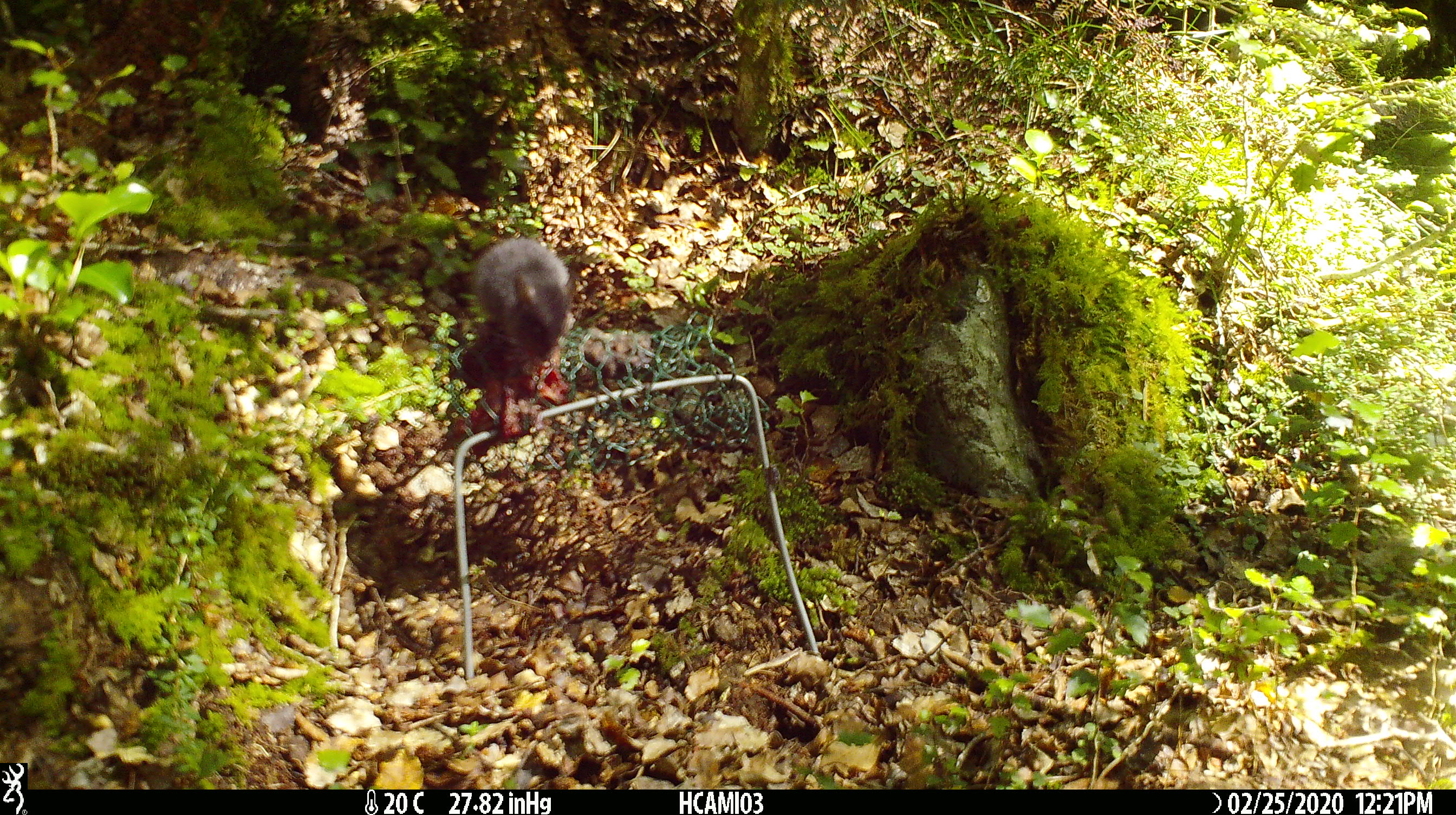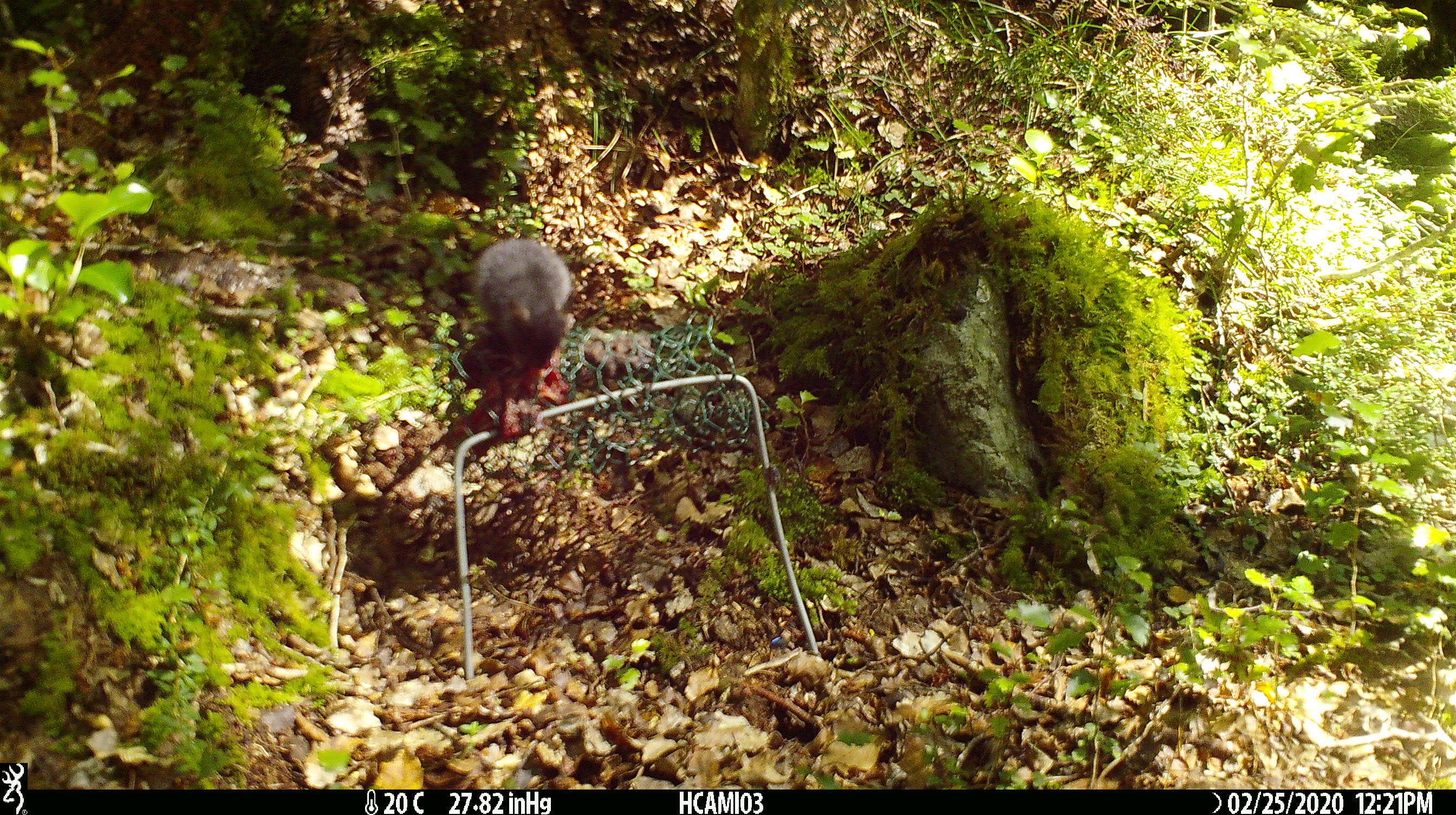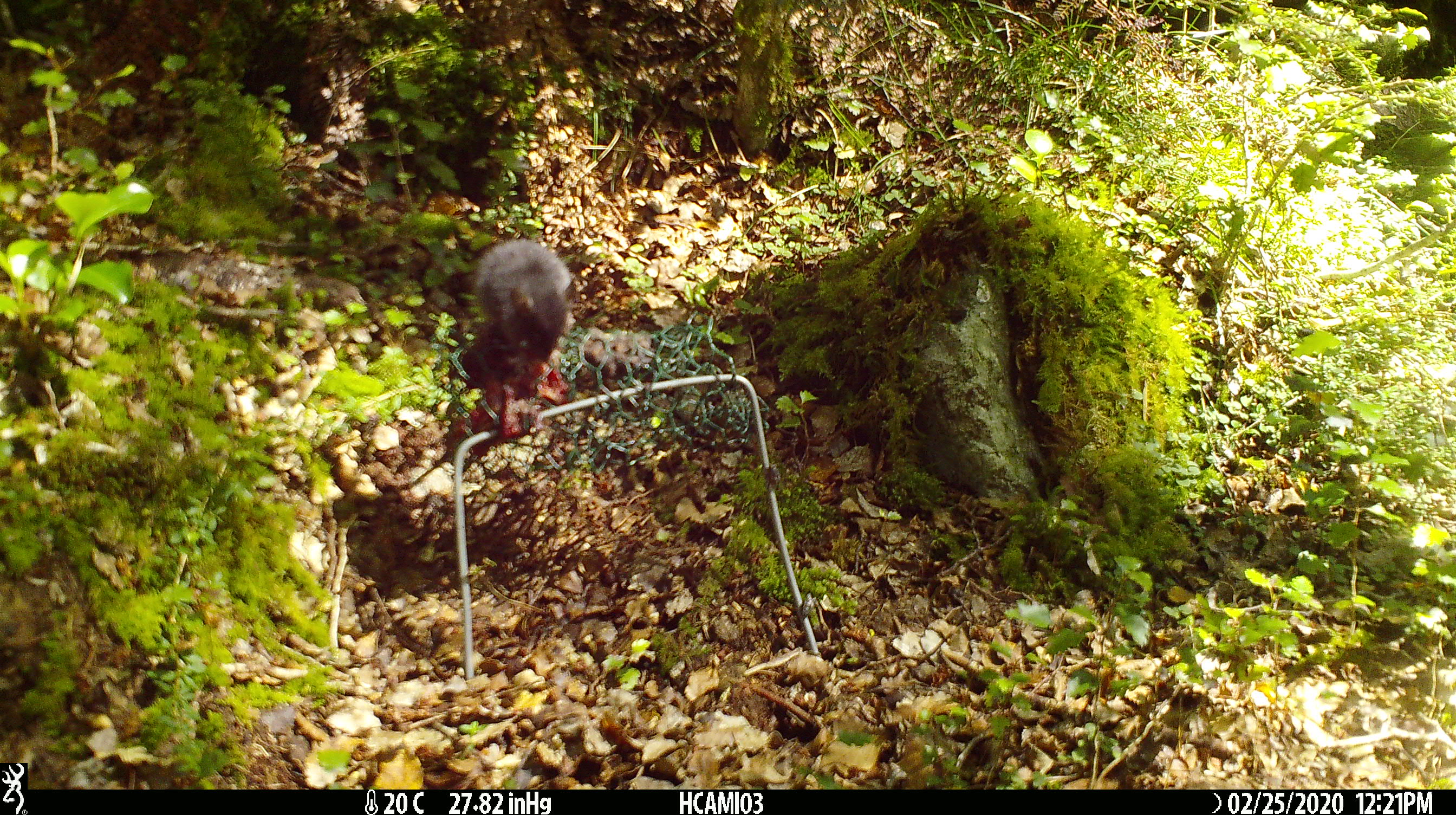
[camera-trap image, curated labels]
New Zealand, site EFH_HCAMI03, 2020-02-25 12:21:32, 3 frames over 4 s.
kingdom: Animalia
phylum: Chordata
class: Mammalia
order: Rodentia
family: Muridae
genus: Mus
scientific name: Mus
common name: mouse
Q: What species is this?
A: Mouse (Mus).